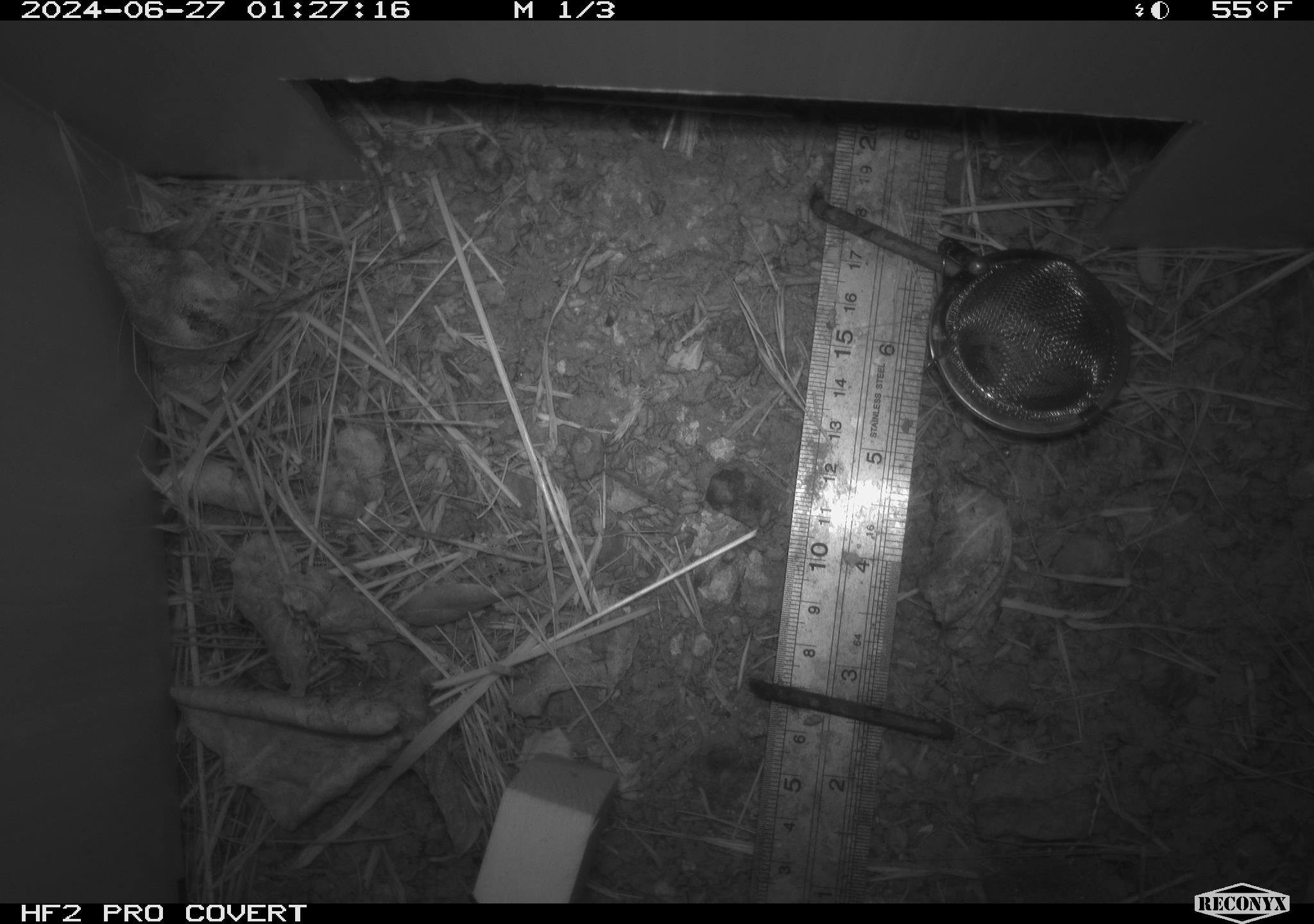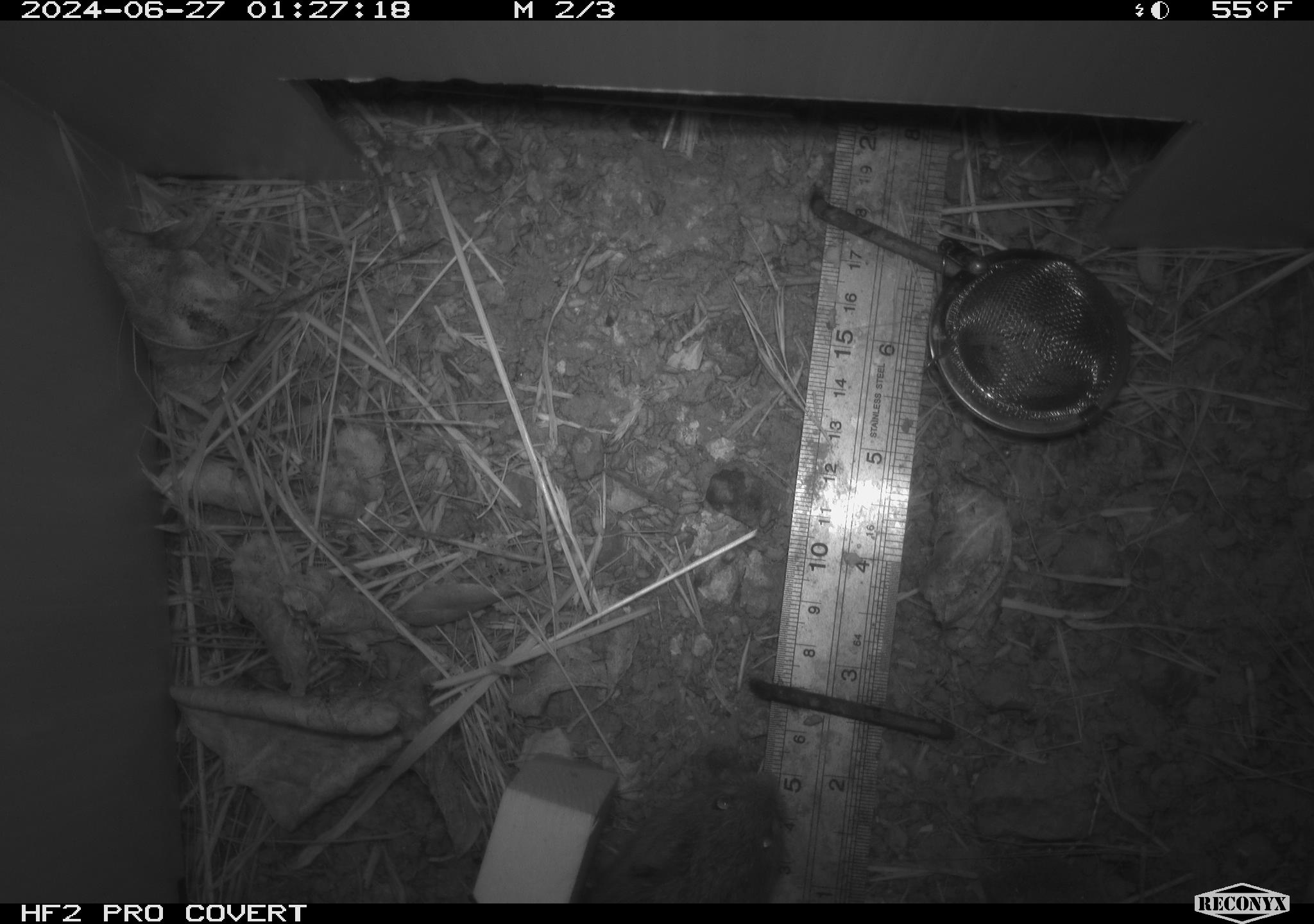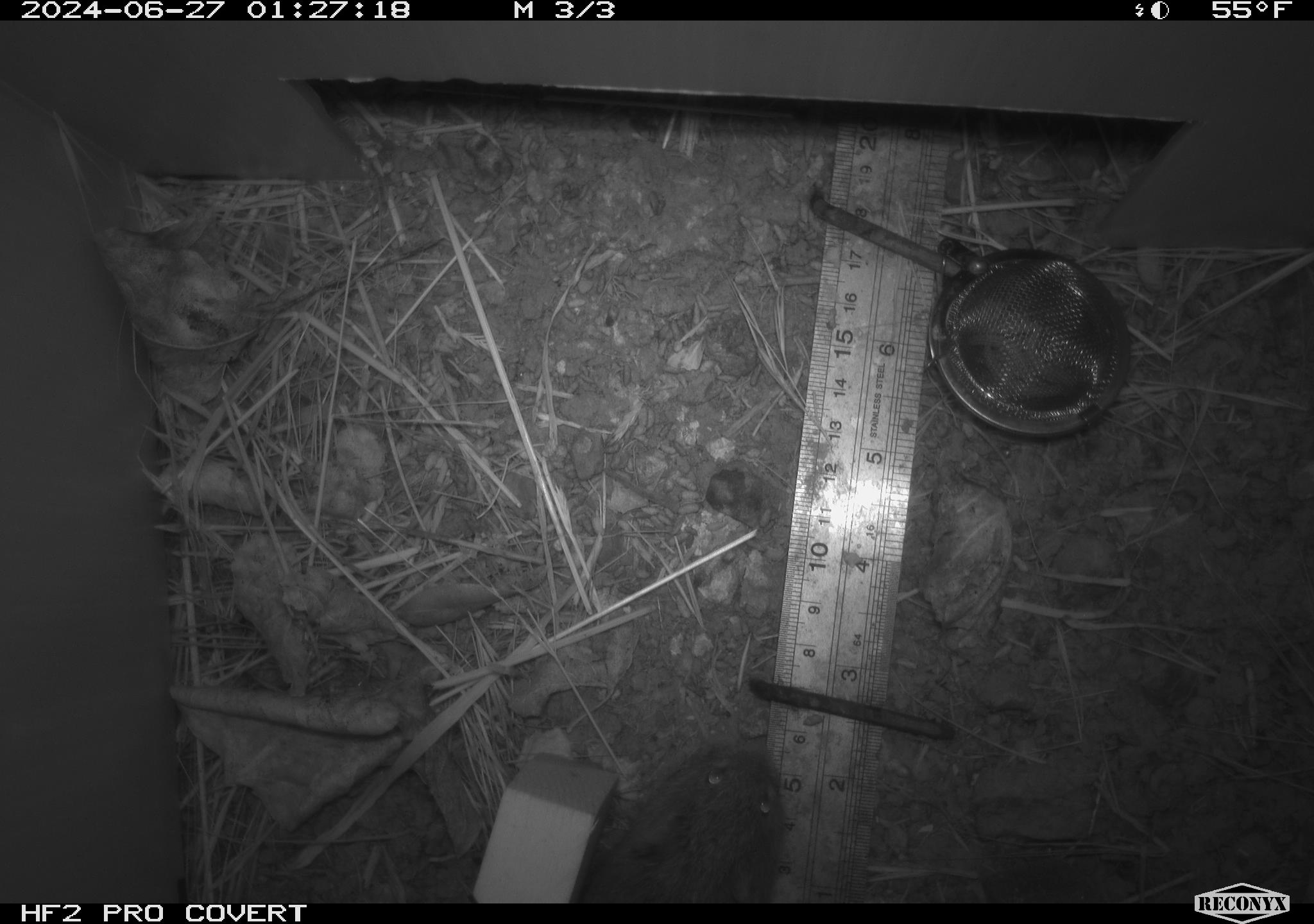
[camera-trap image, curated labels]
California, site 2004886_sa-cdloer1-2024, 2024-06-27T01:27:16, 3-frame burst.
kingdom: Animalia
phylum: Chordata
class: Mammalia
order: Rodentia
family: Cricetidae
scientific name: Arvicolinae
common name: voles, lemmings, and muskrats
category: arvicolinae subfamily